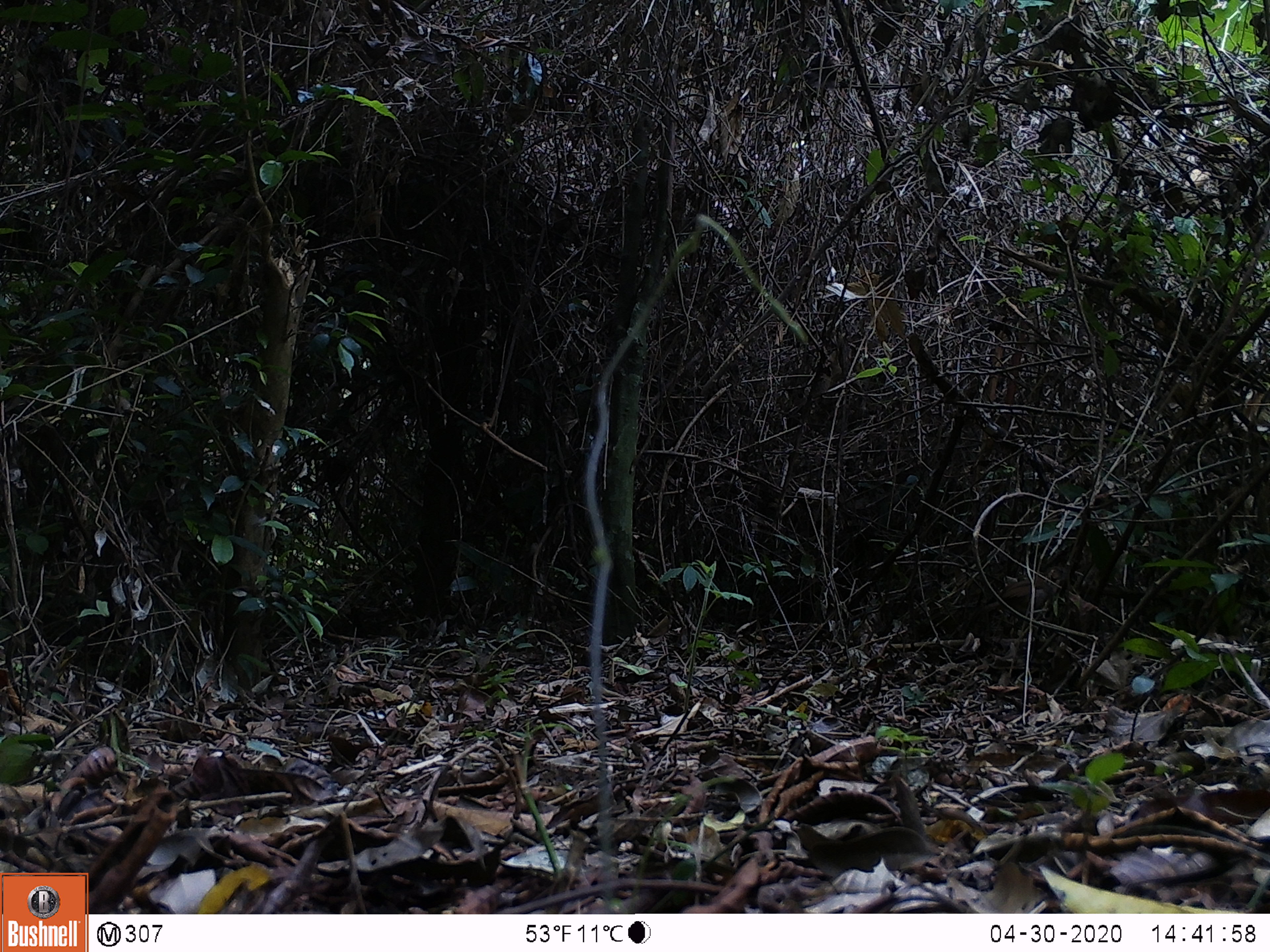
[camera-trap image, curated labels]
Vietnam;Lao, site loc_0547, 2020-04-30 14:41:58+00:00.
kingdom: Animalia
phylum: Chordata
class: Mammalia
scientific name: Mammalia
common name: mammal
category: unidentified small mammal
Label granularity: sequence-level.